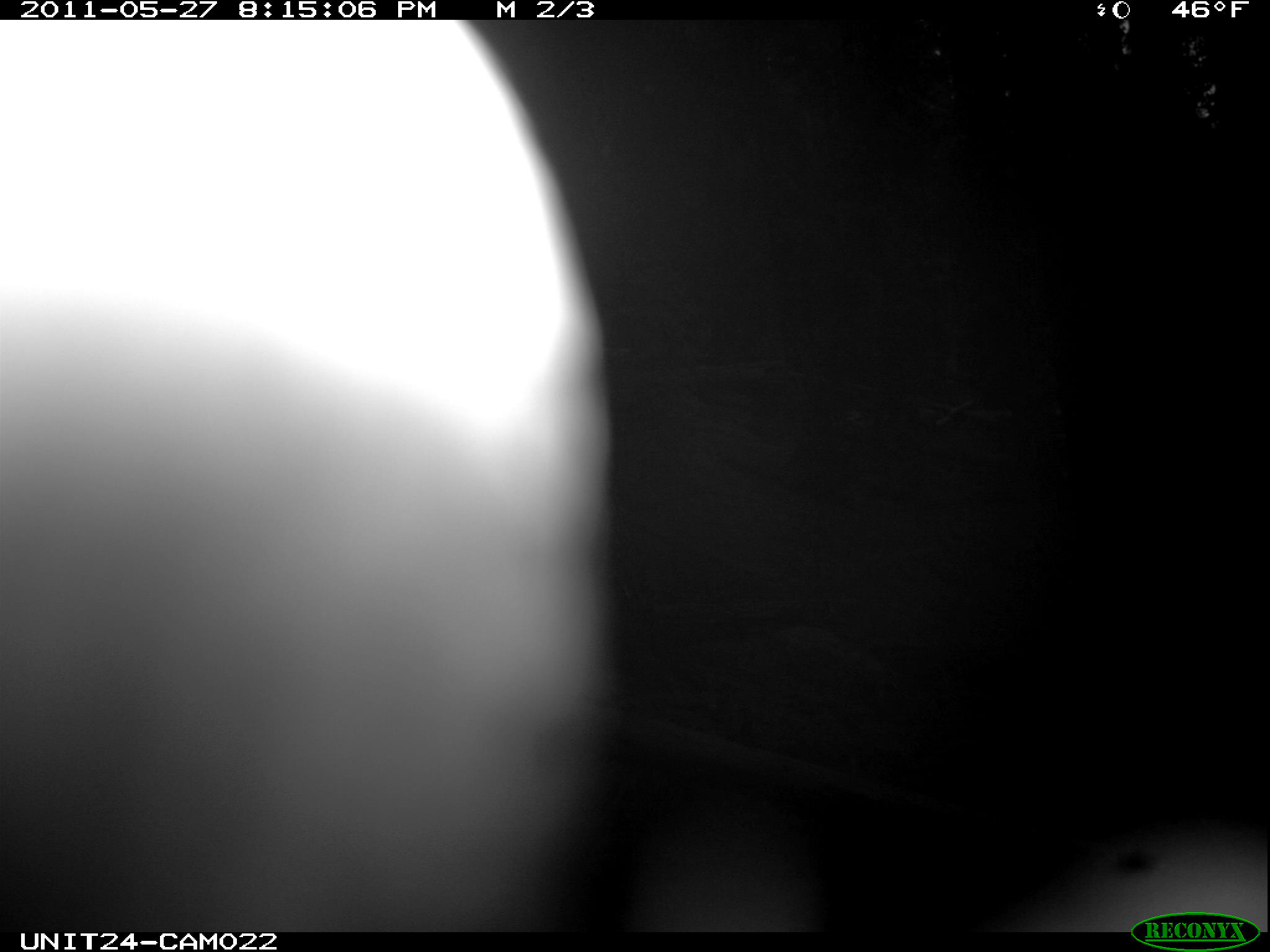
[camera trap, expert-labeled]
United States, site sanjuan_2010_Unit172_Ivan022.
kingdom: Animalia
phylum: Chordata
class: Aves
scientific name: Aves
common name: birds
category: unidentified bird